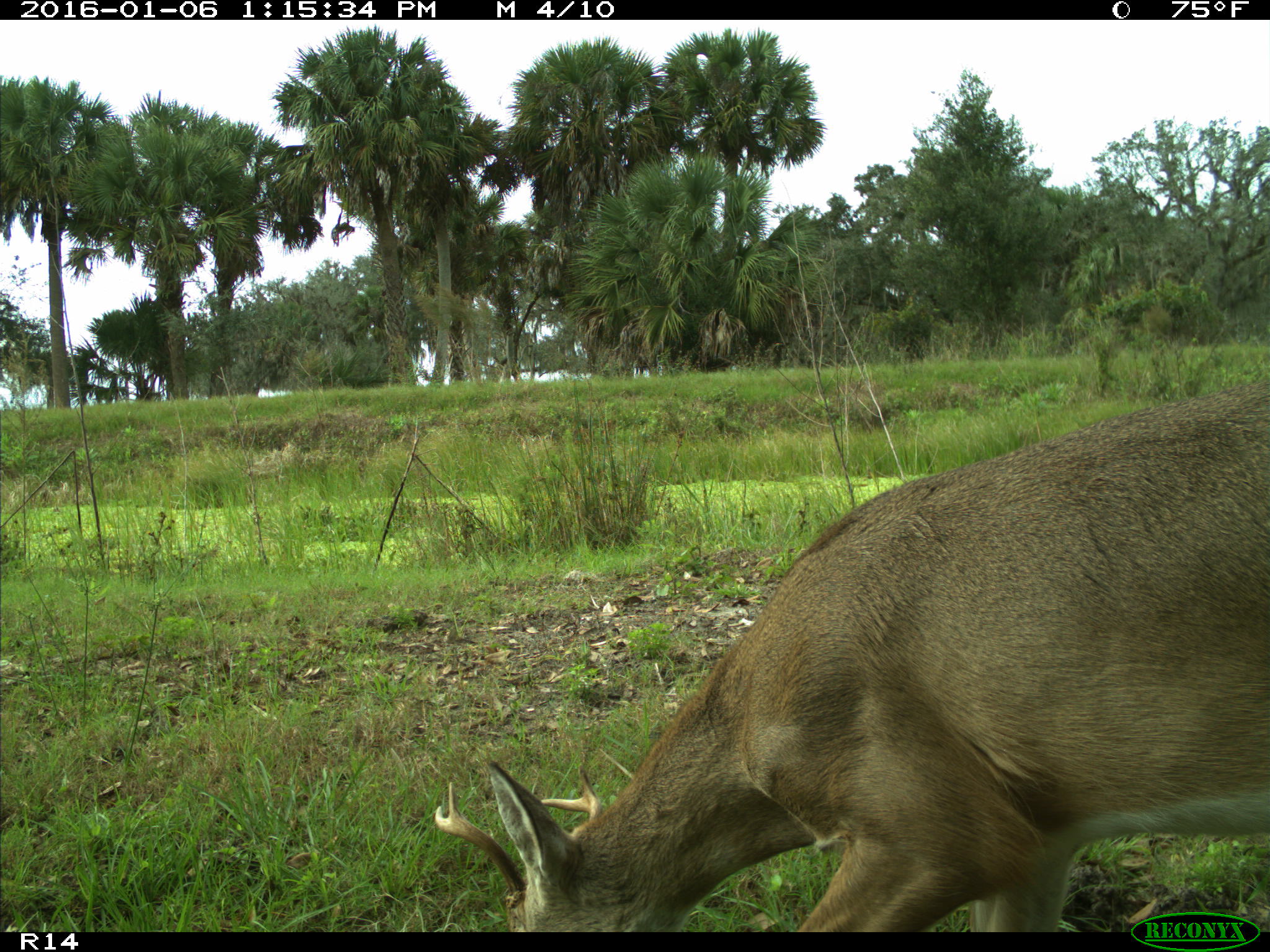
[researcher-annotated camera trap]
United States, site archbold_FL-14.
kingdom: Animalia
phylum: Chordata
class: Mammalia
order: Artiodactyla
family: Cervidae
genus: Odocoileus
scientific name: Odocoileus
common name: deer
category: unidentified deer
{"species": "unidentified deer (deer) (Odocoileus)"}